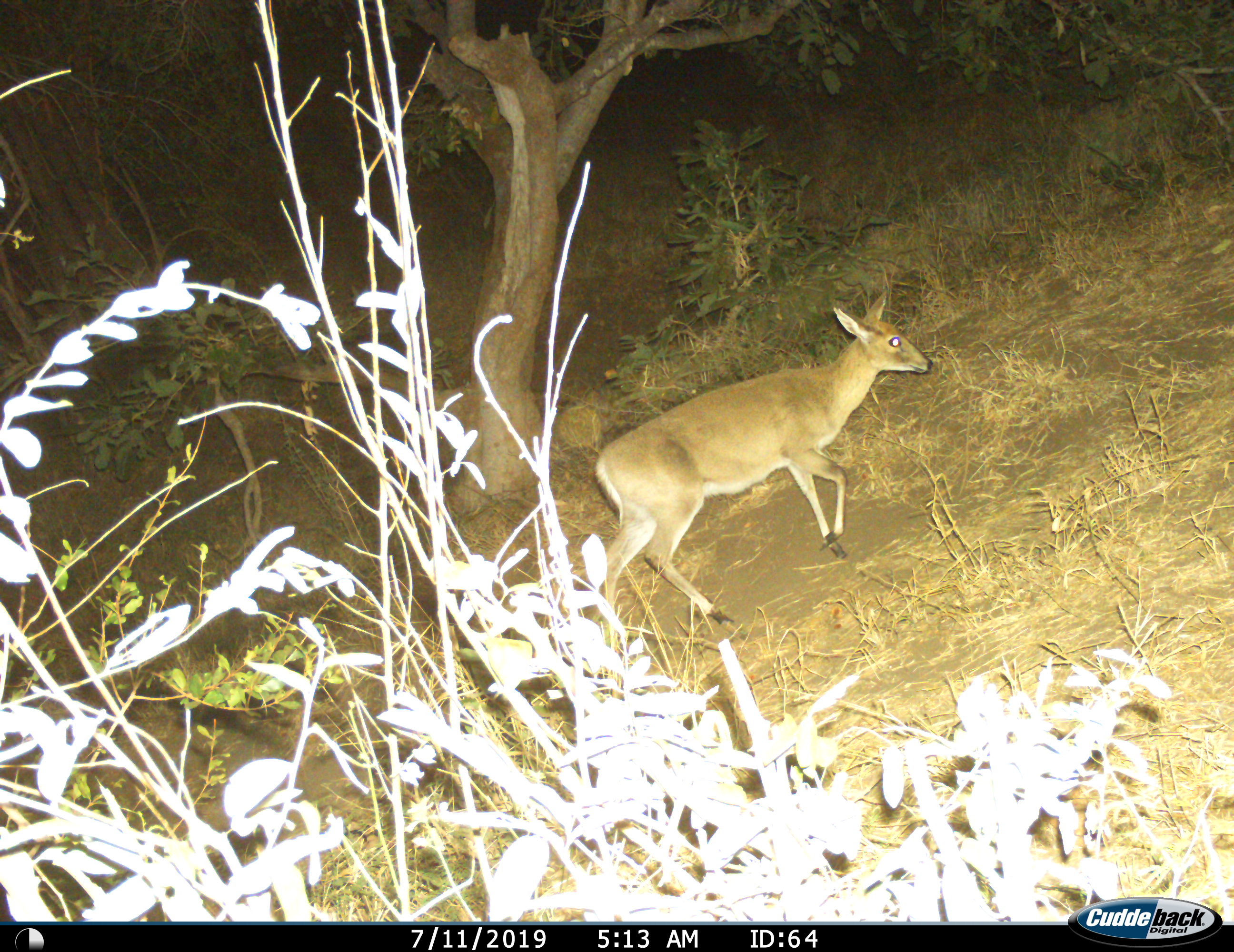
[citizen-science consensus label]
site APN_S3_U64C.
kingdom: Animalia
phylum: Chordata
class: Mammalia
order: Artiodactyla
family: Bovidae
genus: Sylvicapra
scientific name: Sylvicapra grimmia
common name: common duiker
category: duikercommongrey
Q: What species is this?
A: Duikercommongrey (common duiker) (Sylvicapra grimmia).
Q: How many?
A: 1.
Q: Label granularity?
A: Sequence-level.